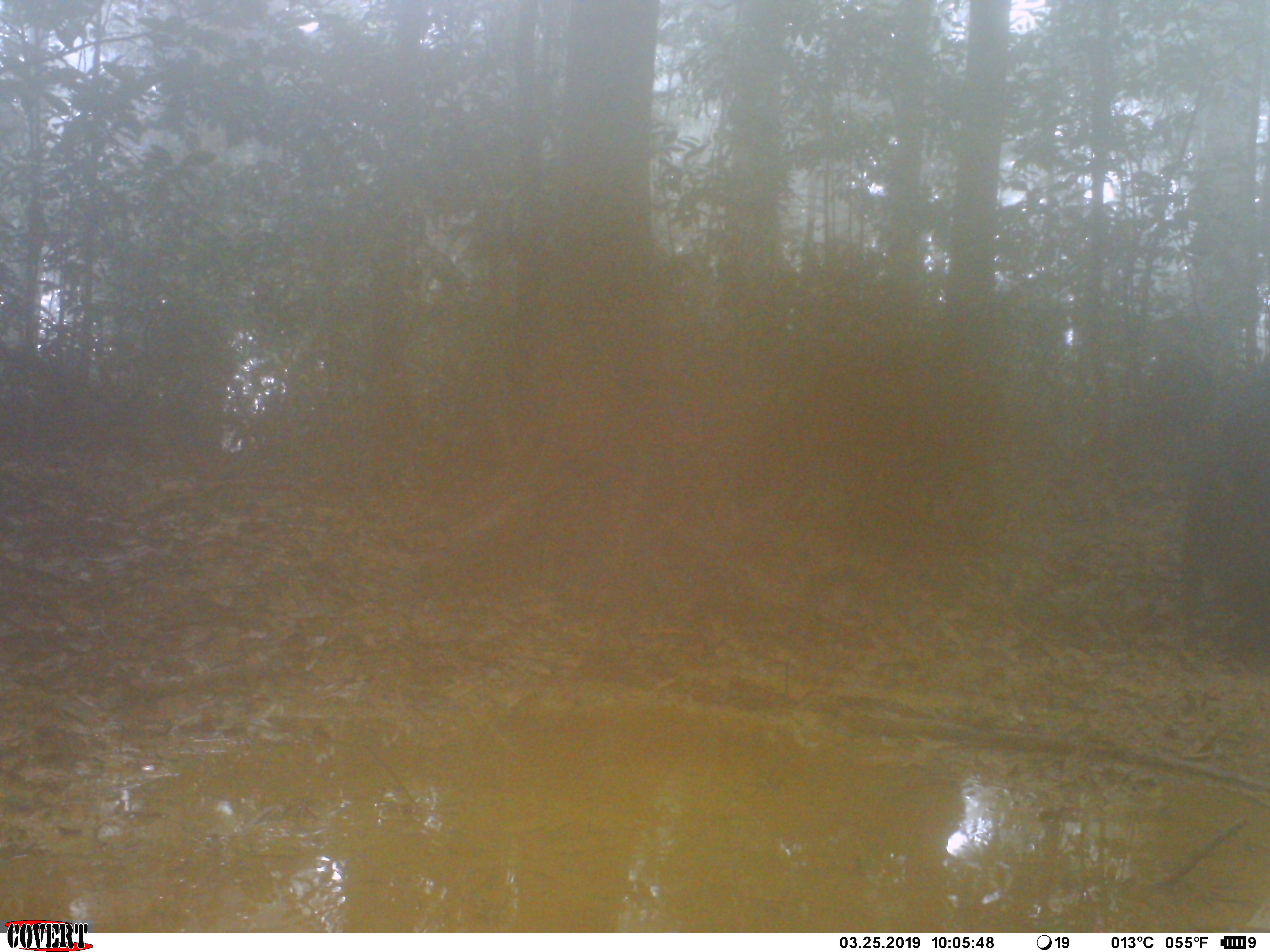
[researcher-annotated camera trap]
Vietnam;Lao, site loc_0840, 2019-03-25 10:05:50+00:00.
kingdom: Animalia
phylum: Chordata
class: Mammalia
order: Artiodactyla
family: Suidae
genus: Sus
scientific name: Sus scrofa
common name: eurasian wild pig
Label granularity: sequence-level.